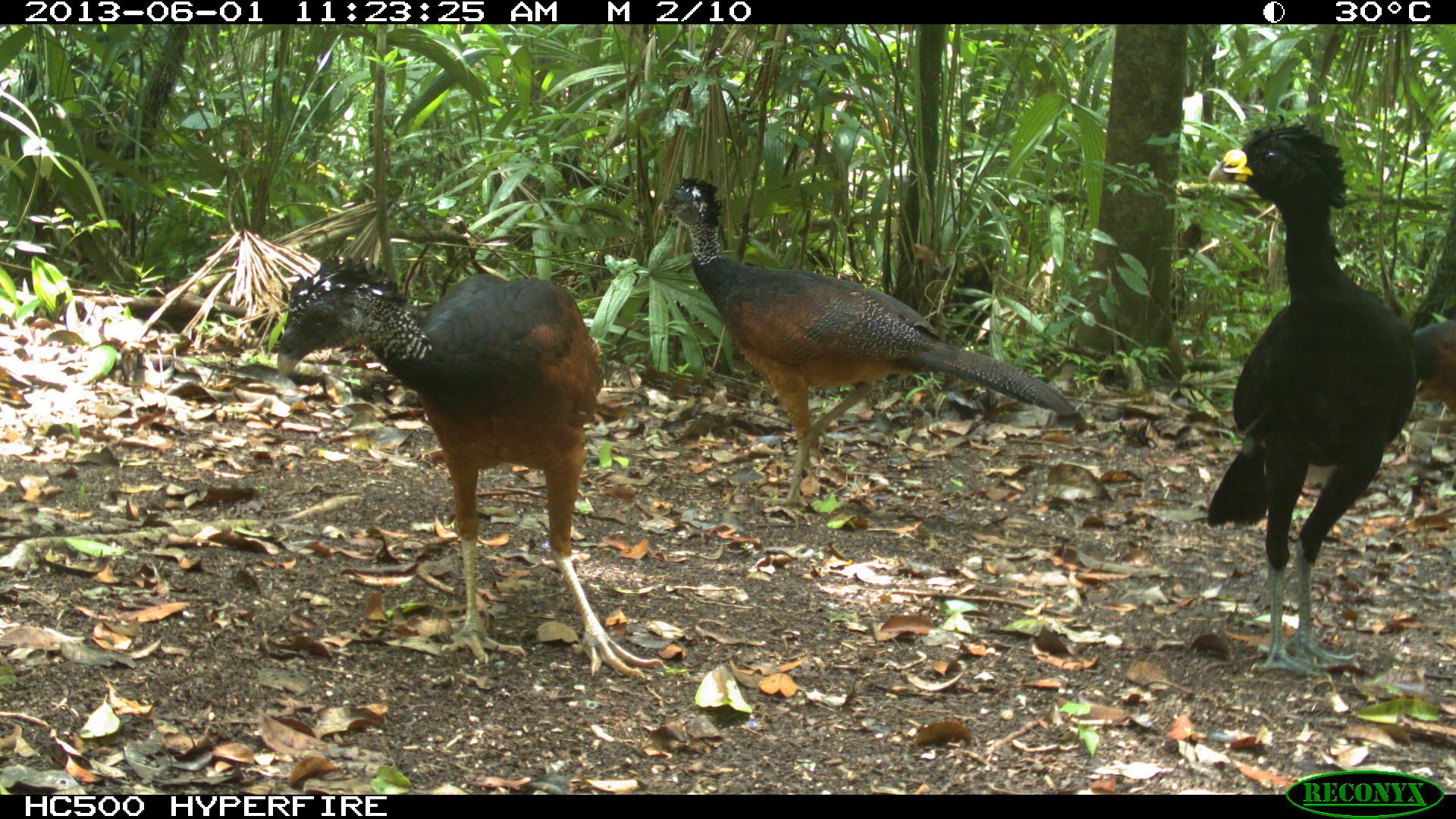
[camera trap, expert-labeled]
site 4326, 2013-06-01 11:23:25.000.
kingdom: Animalia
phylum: Chordata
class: Aves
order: Galliformes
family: Cracidae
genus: Crax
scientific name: Crax rubra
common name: great curassow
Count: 3.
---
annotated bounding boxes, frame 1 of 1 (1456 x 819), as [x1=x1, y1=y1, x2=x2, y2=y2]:
crax rubra: [x1=273, y1=250, x2=670, y2=687]; [x1=653, y1=174, x2=1087, y2=509]; [x1=1204, y1=115, x2=1423, y2=683]; [x1=1408, y1=316, x2=1456, y2=409]